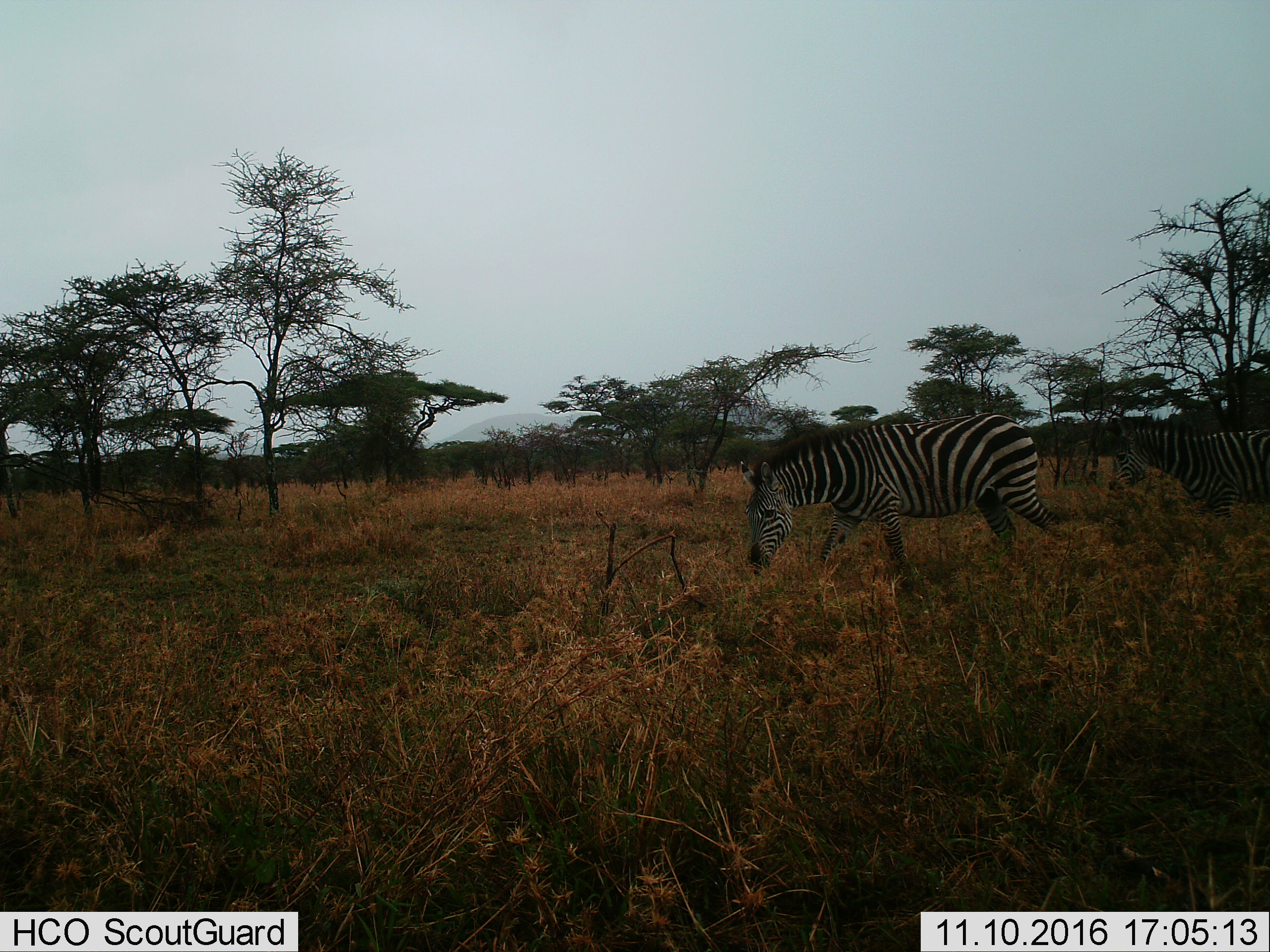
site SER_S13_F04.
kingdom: Animalia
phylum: Chordata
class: Mammalia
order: Perissodactyla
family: Equidae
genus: Equus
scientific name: Equus quagga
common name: plains zebra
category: zebraplains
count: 2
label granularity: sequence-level